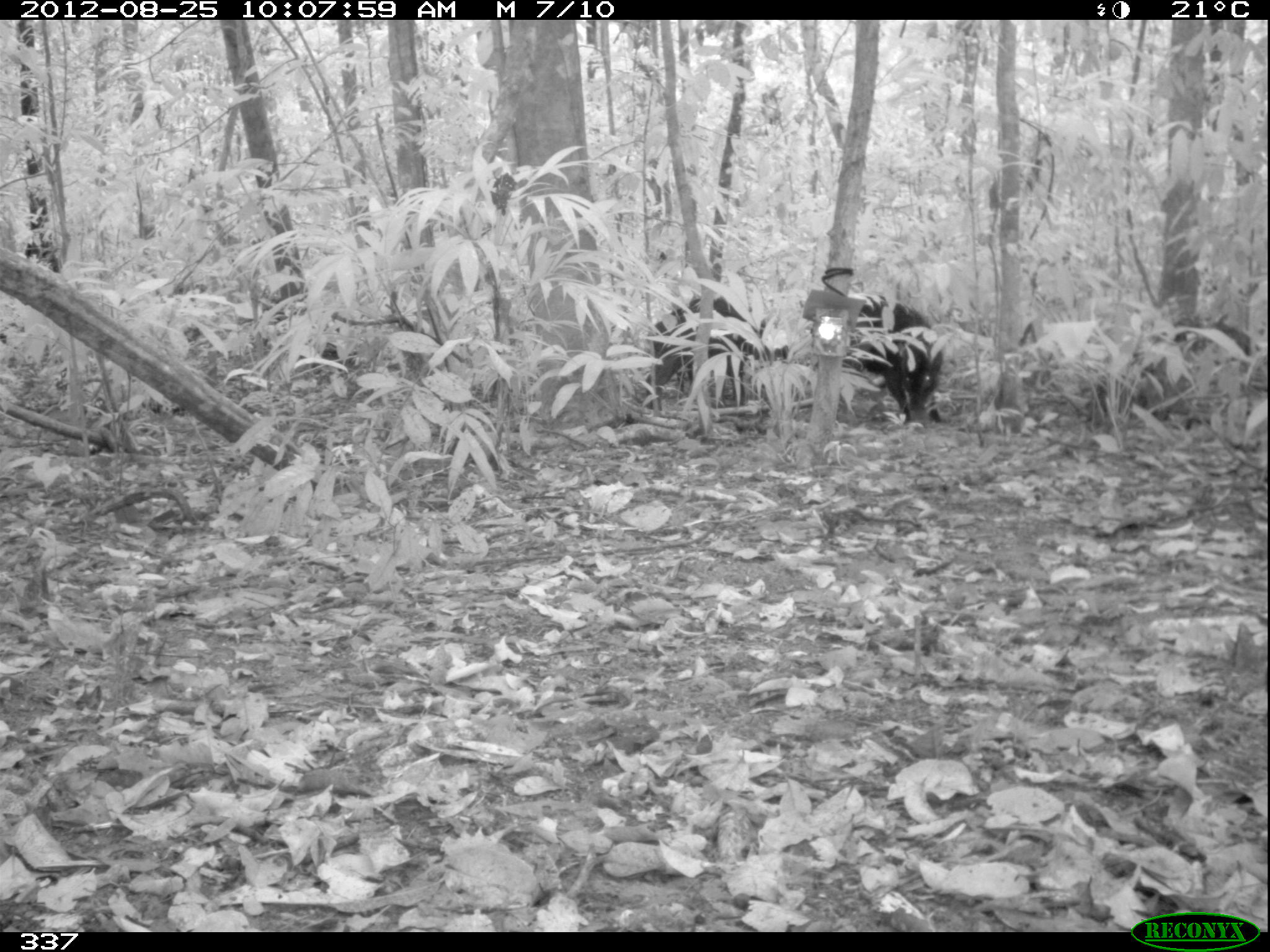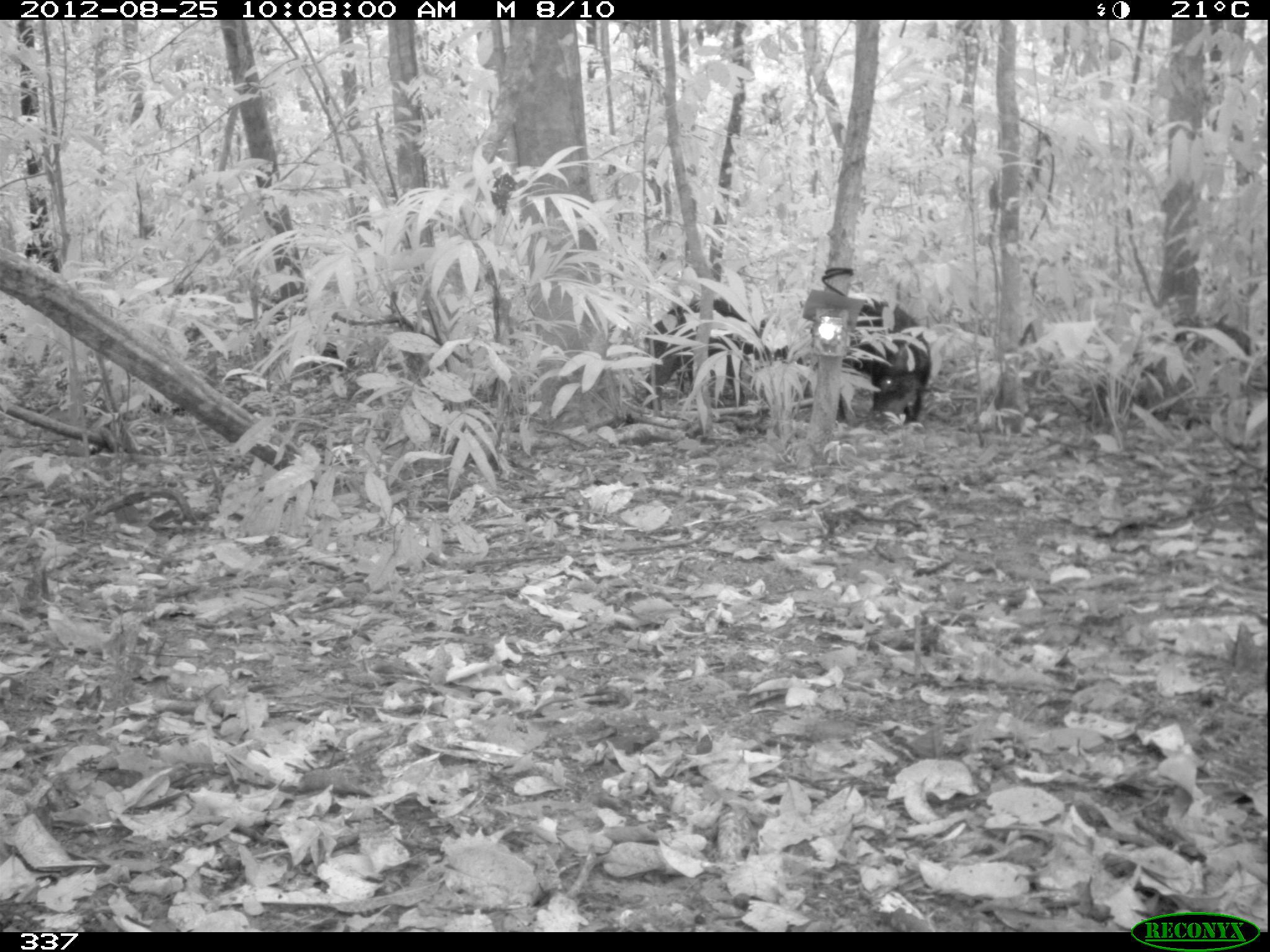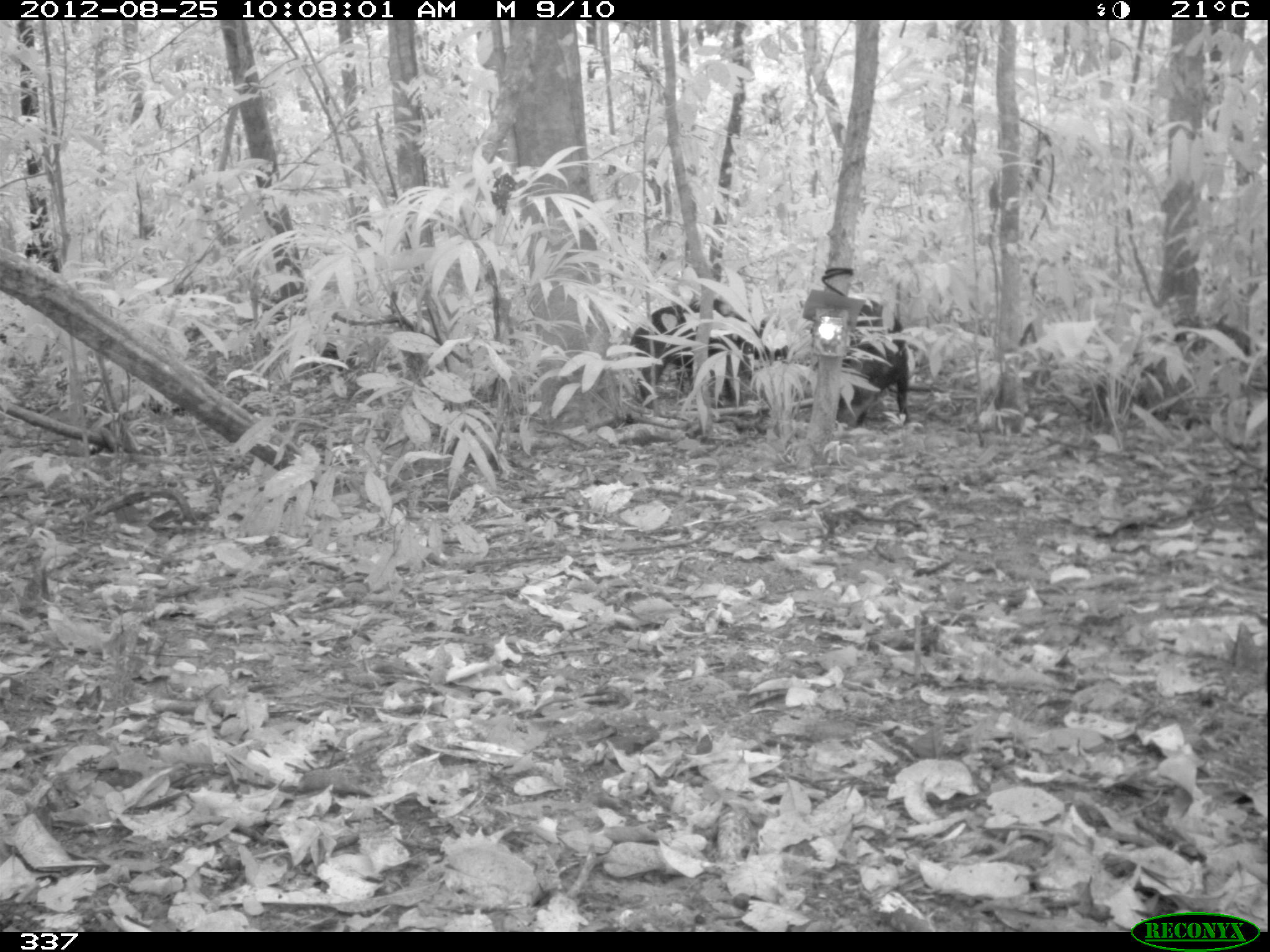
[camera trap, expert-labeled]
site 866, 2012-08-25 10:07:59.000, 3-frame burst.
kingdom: Animalia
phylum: Chordata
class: Mammalia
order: Artiodactyla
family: Tayassuidae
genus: Tayassu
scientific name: Tayassu pecari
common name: white-lipped peccary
Tayassu pecari (white-lipped peccary).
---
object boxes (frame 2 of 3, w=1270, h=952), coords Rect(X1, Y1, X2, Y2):
tayassu pecari: Rect(754, 293, 932, 424); Rect(642, 299, 772, 409)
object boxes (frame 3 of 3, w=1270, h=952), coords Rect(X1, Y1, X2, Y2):
tayassu pecari: Rect(624, 298, 789, 399); Rect(836, 304, 911, 434)